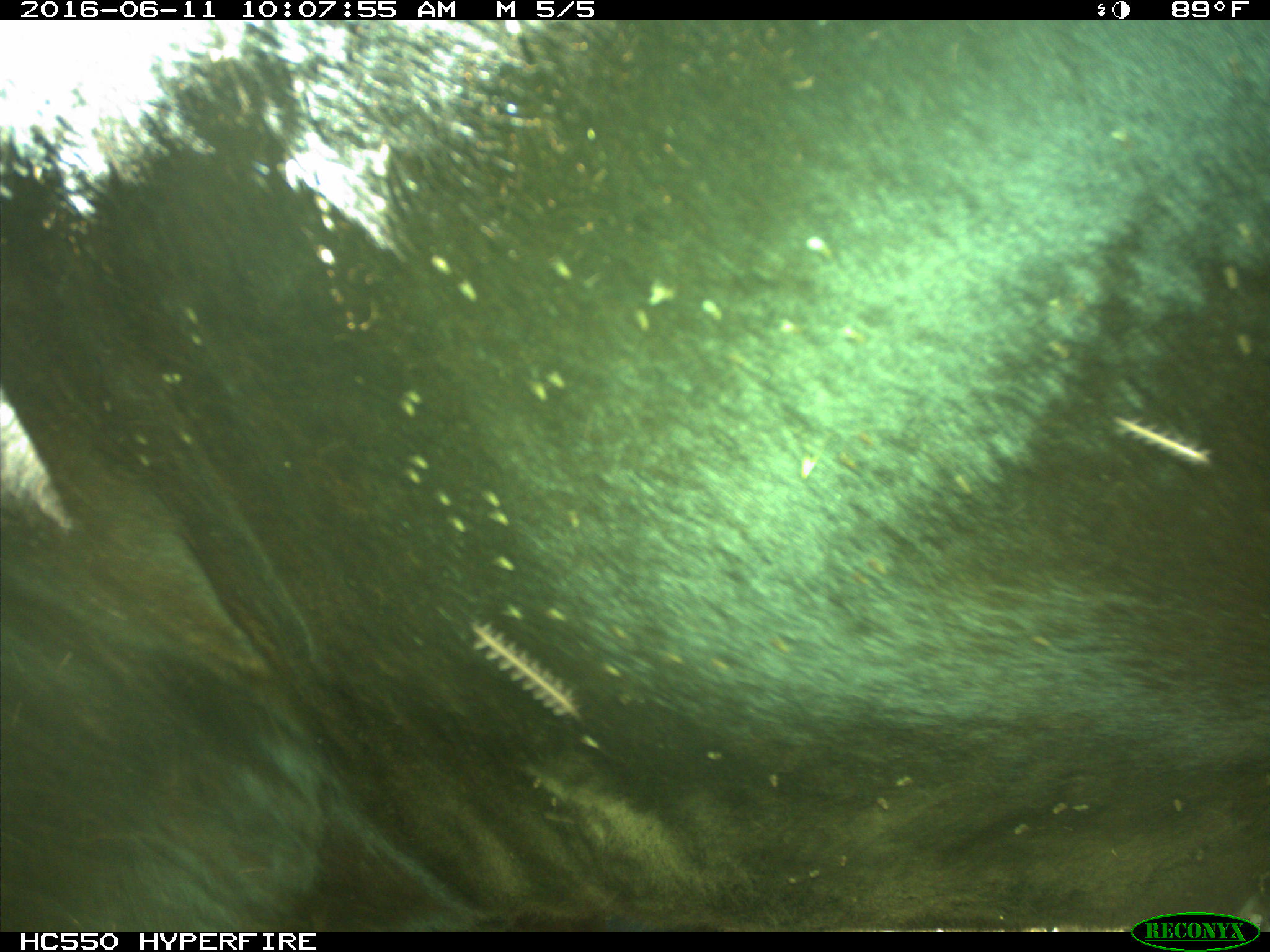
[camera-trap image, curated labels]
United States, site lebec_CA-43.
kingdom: Animalia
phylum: Chordata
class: Mammalia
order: Artiodactyla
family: Bovidae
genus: Bos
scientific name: Bos taurus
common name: domestic cow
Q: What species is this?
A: Bos taurus (domestic cow).